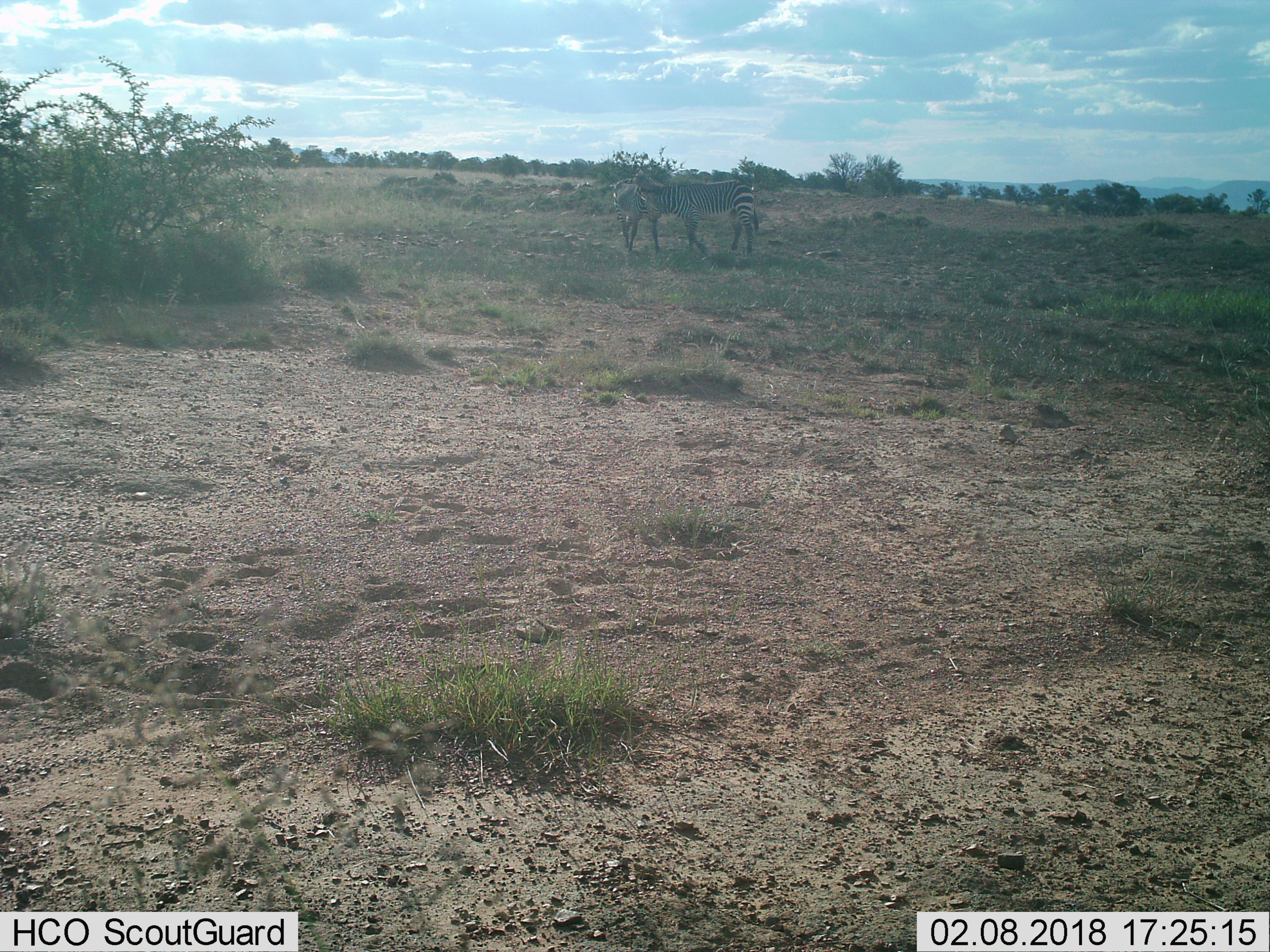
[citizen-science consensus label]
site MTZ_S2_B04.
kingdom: Animalia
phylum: Chordata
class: Mammalia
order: Perissodactyla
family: Equidae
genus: Equus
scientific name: Equus zebra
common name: mountain zebra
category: zebramountain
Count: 2.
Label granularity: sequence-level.